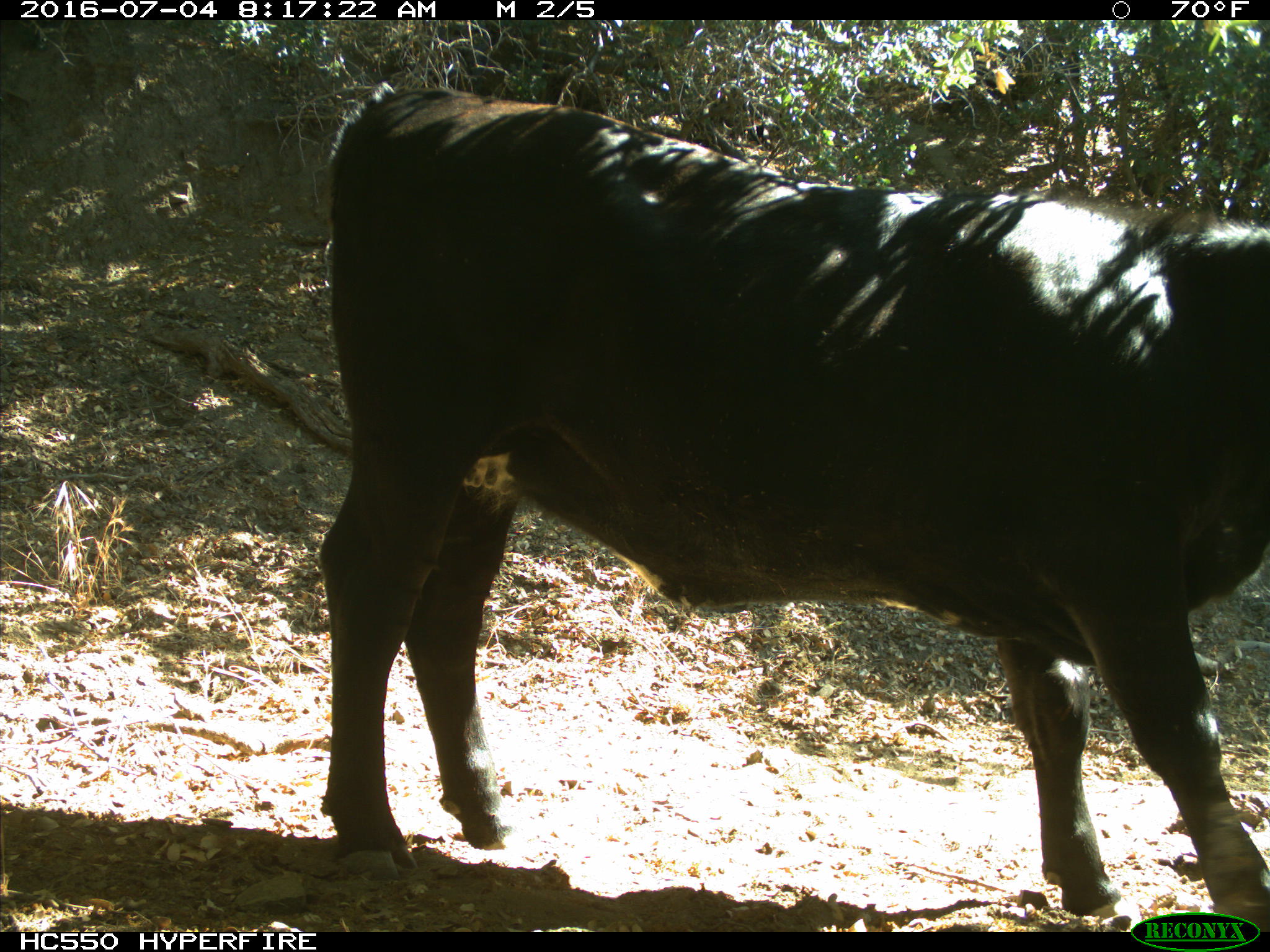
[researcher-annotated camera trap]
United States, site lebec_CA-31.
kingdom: Animalia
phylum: Chordata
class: Mammalia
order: Artiodactyla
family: Bovidae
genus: Bos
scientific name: Bos taurus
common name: domestic cow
Bos taurus (domestic cow).